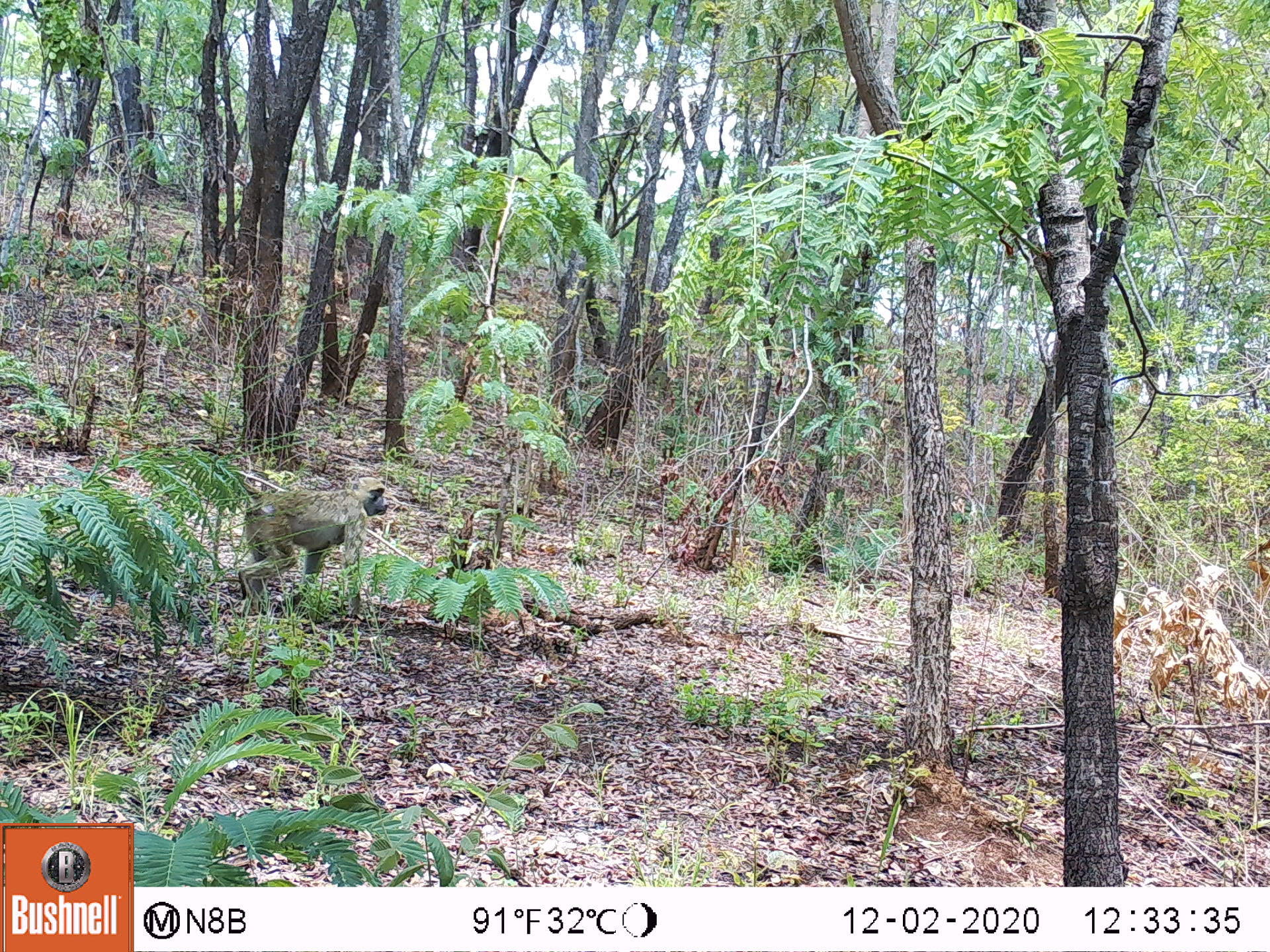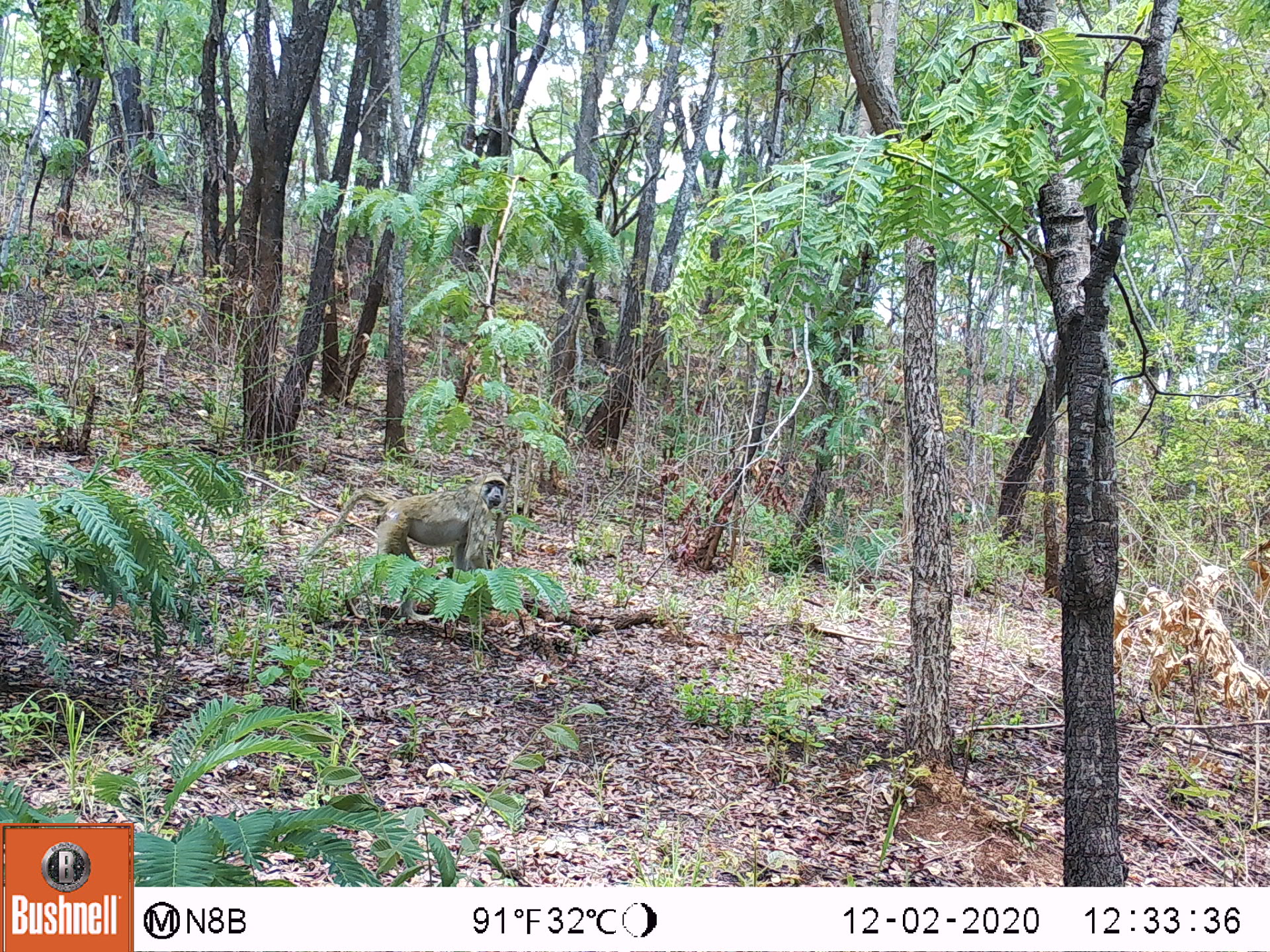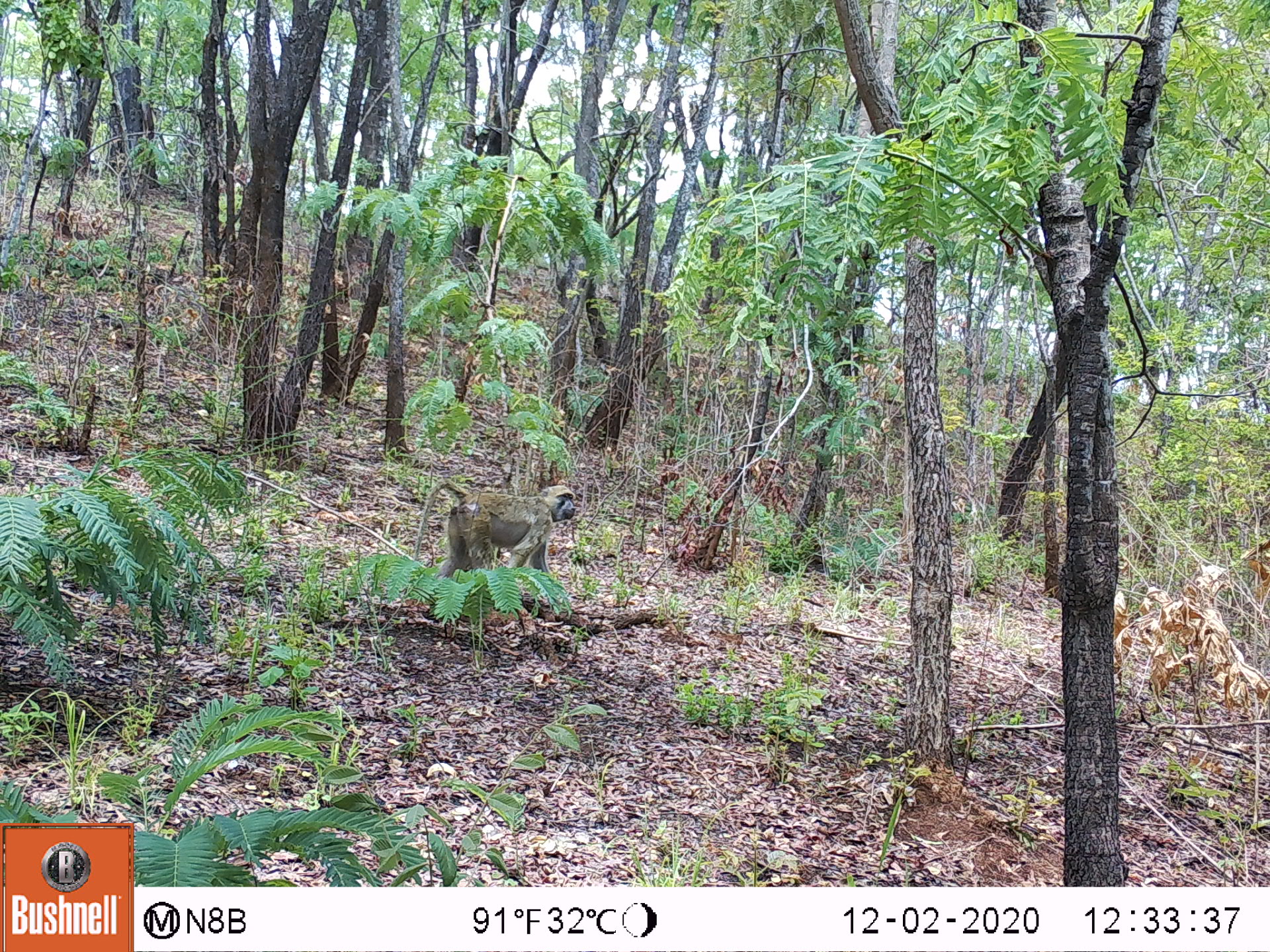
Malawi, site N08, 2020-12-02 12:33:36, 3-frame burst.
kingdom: Animalia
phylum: Chordata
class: Mammalia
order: Primates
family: Cercopithecidae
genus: Papio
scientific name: Papio cynocephalus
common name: yellow baboon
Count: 1.